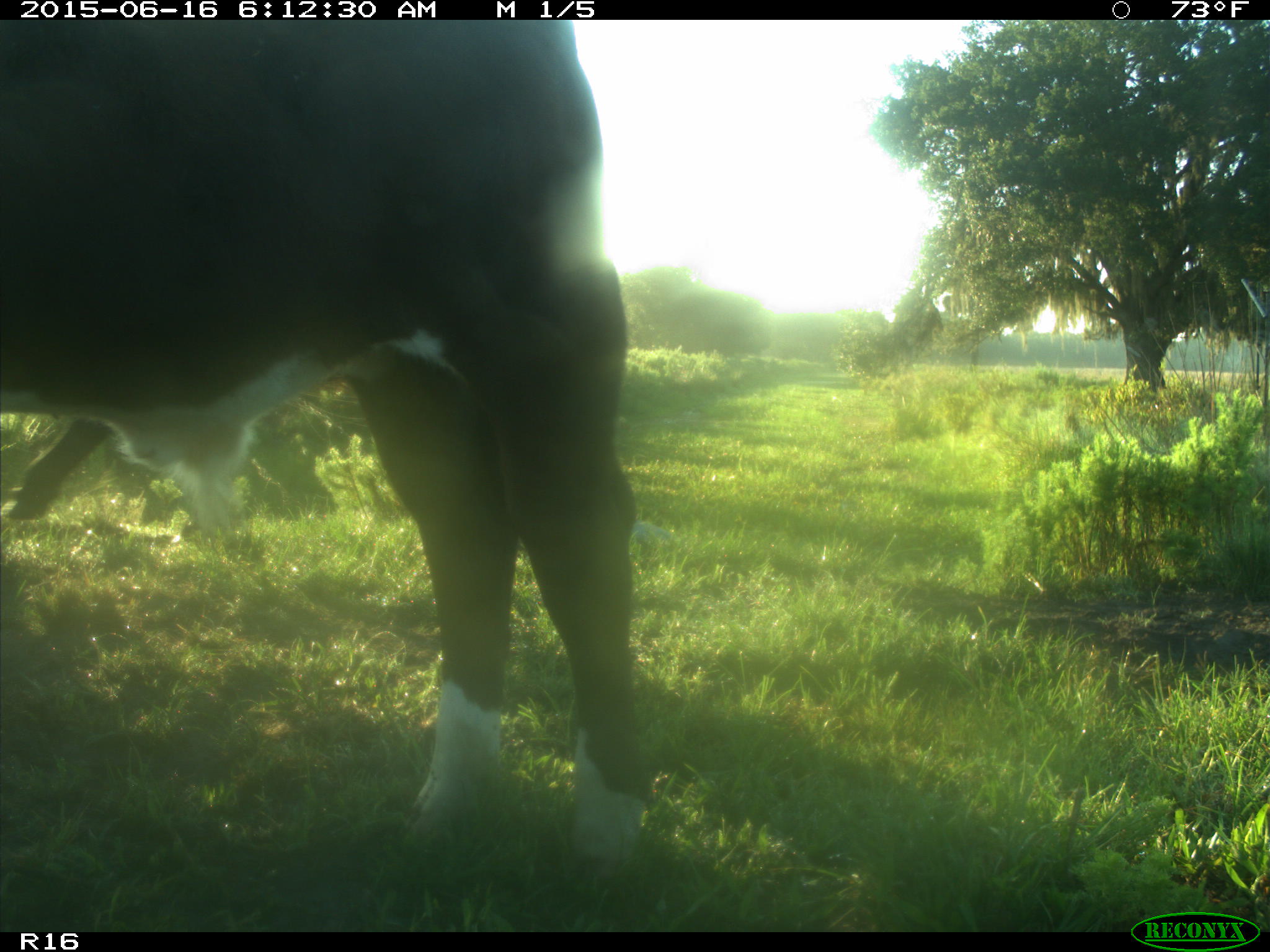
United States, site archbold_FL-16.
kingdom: Animalia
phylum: Chordata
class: Mammalia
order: Artiodactyla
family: Bovidae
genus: Bos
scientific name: Bos taurus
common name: domestic cow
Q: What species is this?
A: Bos taurus (domestic cow).